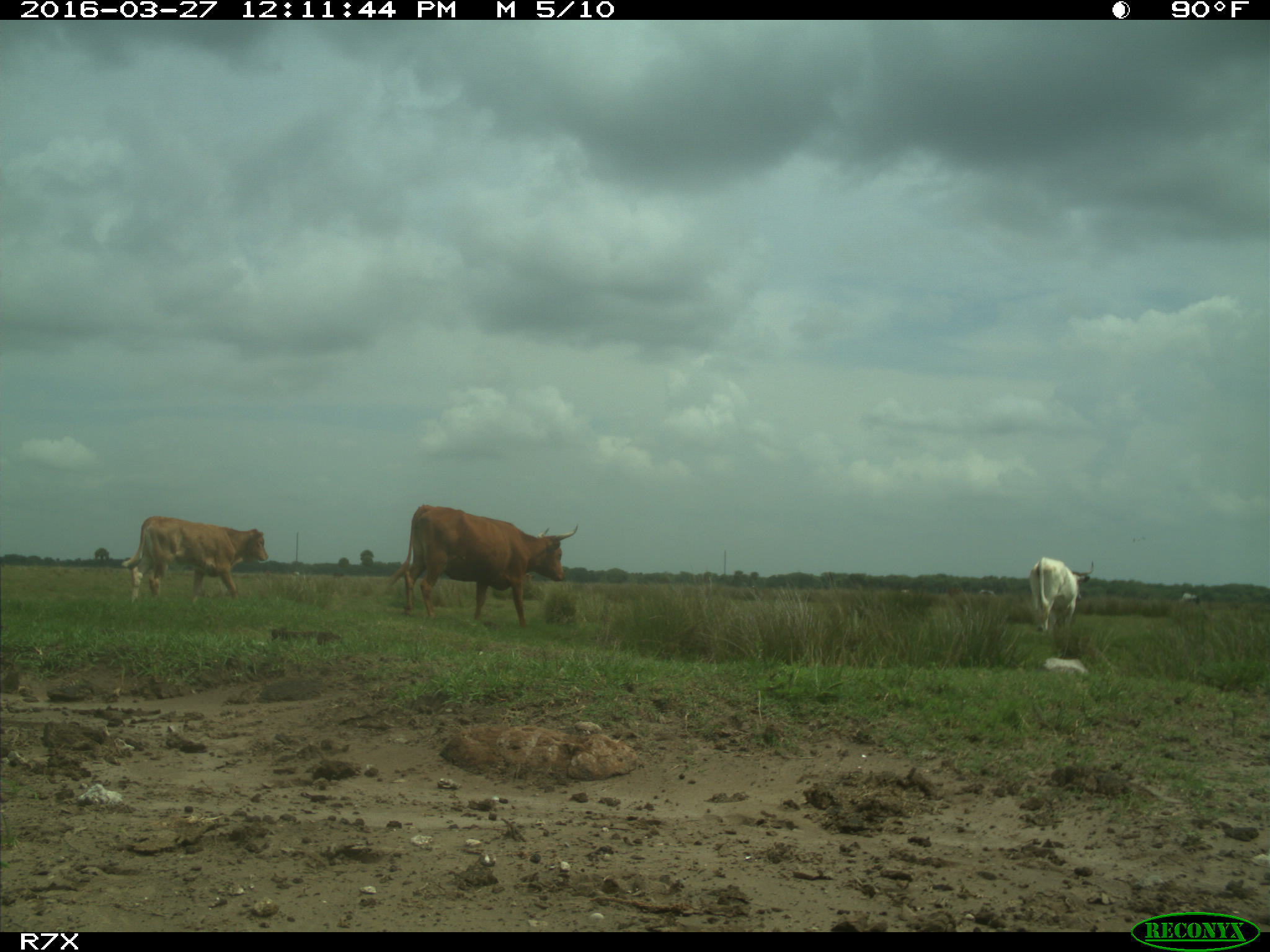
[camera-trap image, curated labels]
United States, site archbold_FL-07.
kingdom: Animalia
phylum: Chordata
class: Mammalia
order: Artiodactyla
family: Bovidae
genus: Bos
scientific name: Bos taurus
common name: domestic cow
Bos taurus (domestic cow).